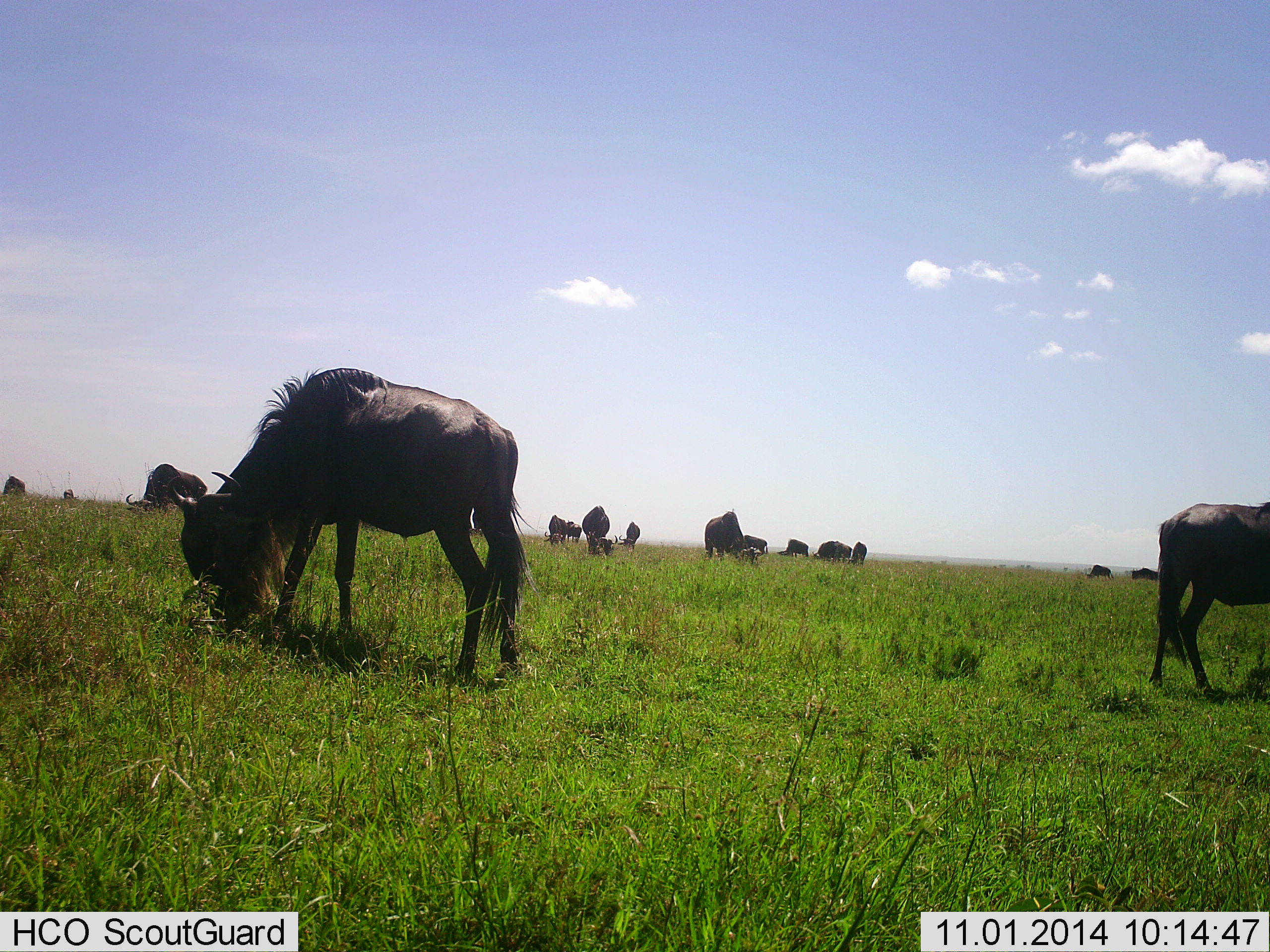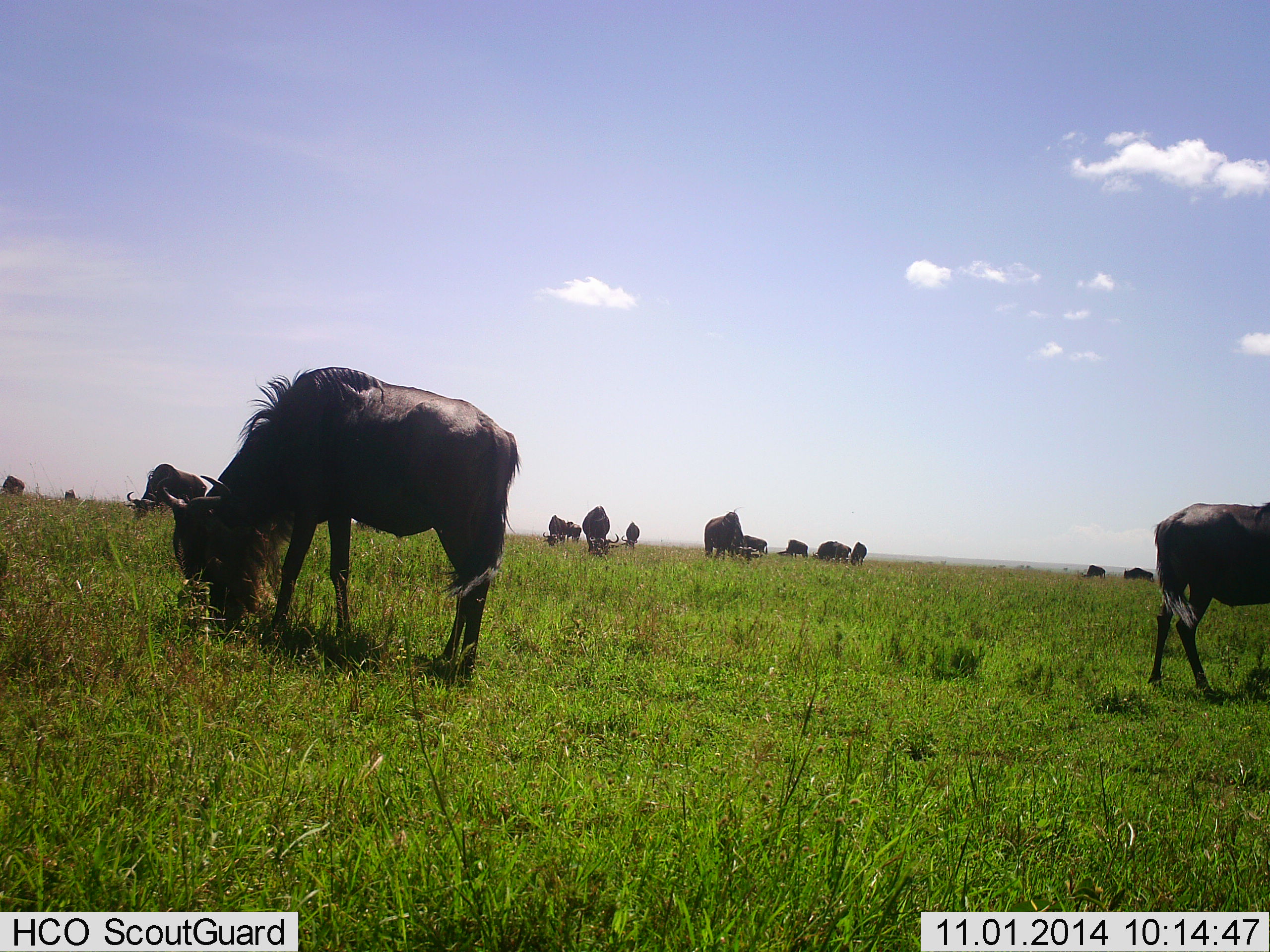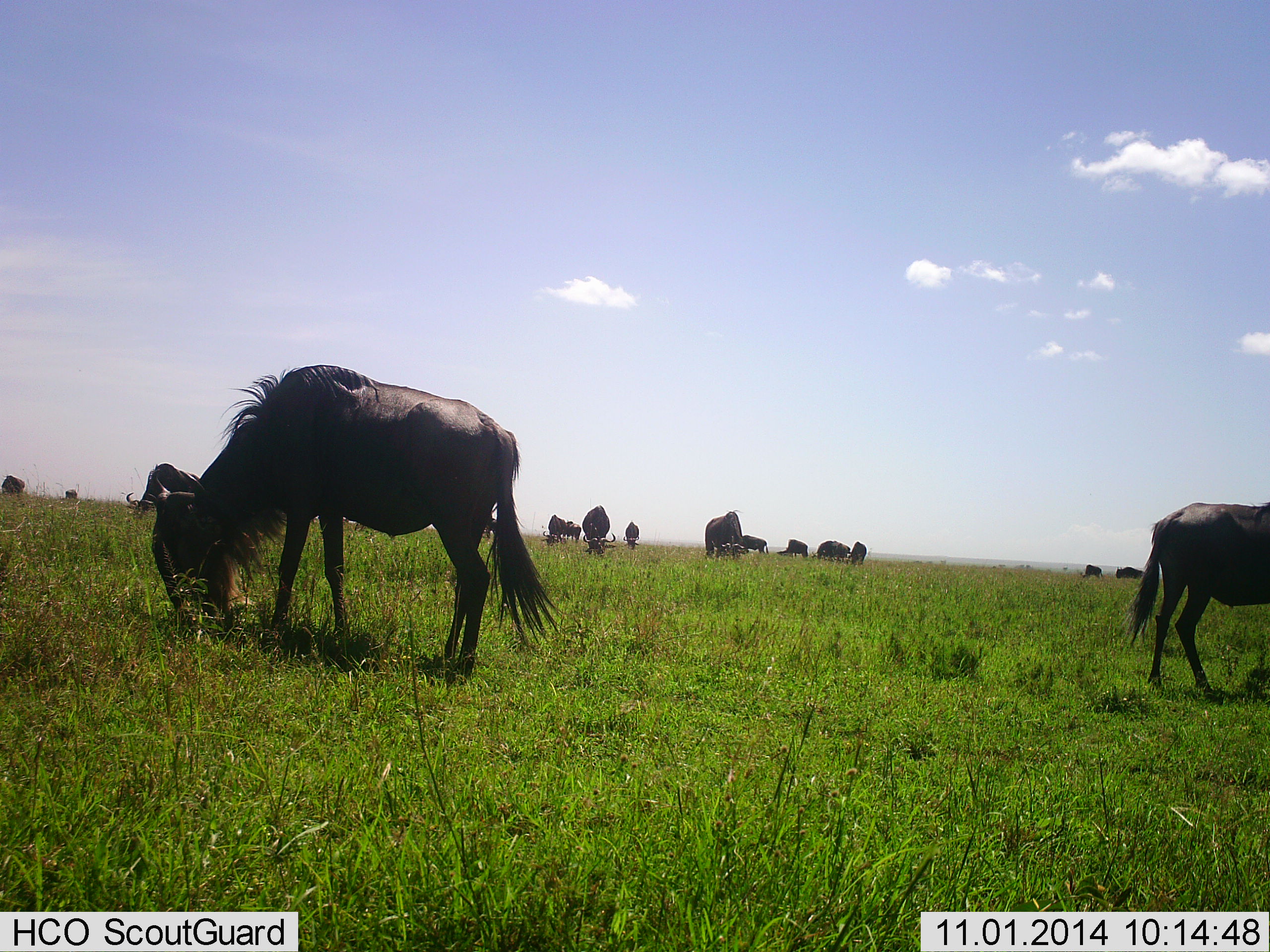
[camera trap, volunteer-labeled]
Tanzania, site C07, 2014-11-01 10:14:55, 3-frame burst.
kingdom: Animalia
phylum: Chordata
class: Mammalia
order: Artiodactyla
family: Bovidae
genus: Connochaetes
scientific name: Connochaetes taurinus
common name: blue wildebeest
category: wildebeest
Wildebeest (blue wildebeest) (Connochaetes taurinus), count 11-50. Behavior (volunteer vote fractions): standing 20%, resting 10%, moving 0%, interacting 0%. Young present (vote fraction): 0%. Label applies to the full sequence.